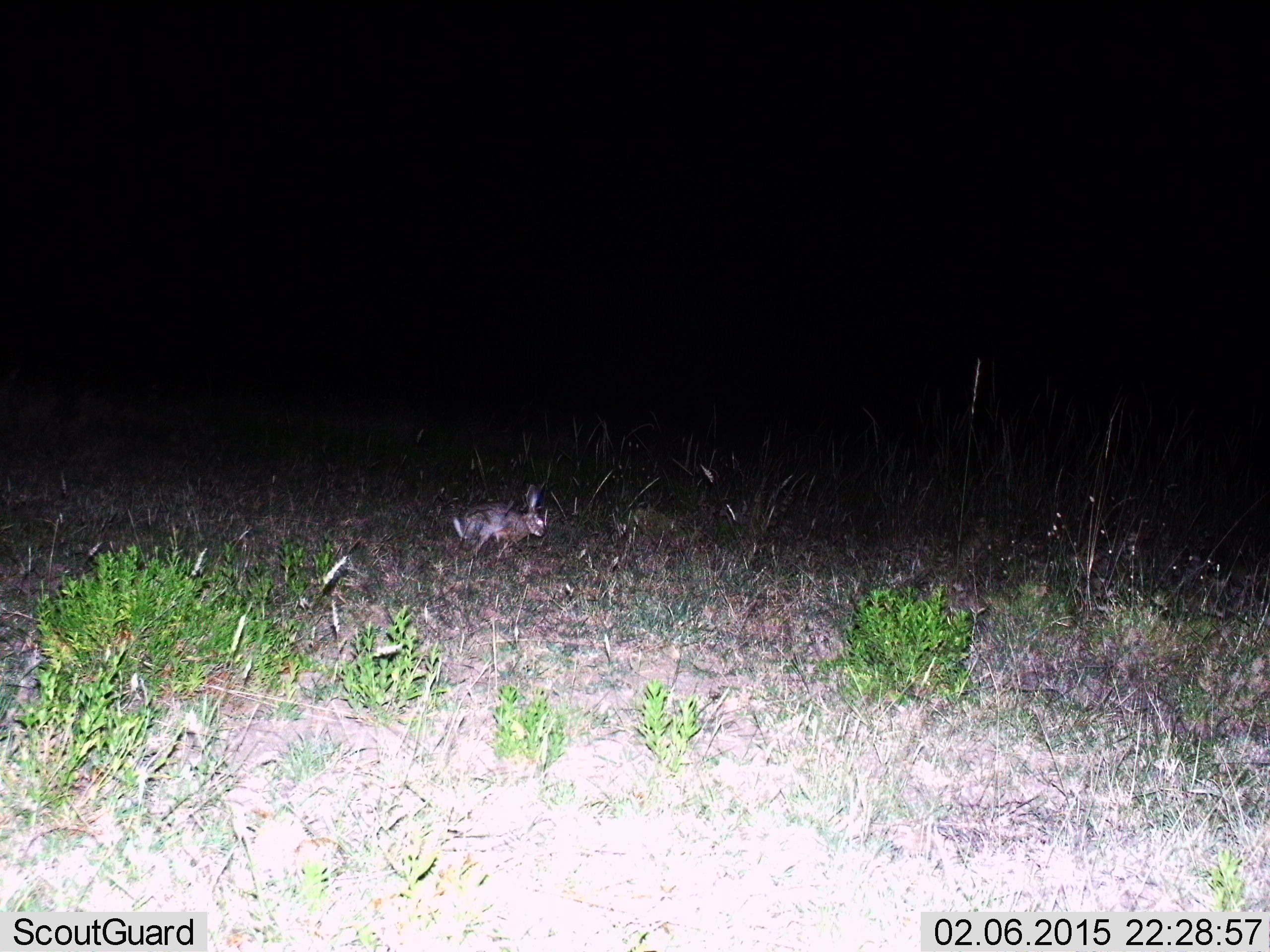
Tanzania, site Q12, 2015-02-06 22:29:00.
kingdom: Animalia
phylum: Chordata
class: Mammalia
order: Lagomorpha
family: Leporidae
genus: Lepus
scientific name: Lepus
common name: hare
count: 1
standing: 40%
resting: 0%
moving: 50%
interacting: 0%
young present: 0%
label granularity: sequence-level